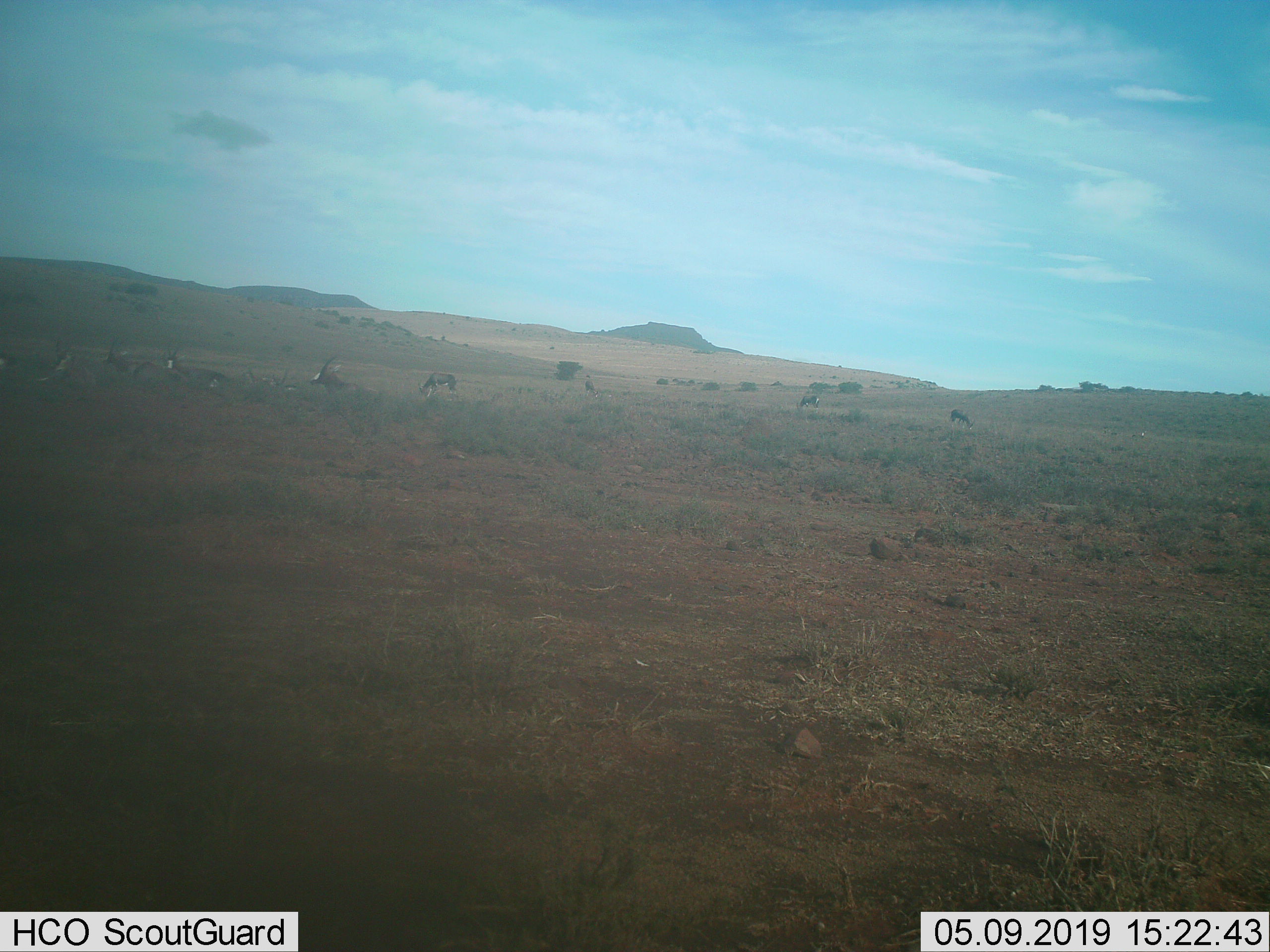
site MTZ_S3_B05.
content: unidentified animal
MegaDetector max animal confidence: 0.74